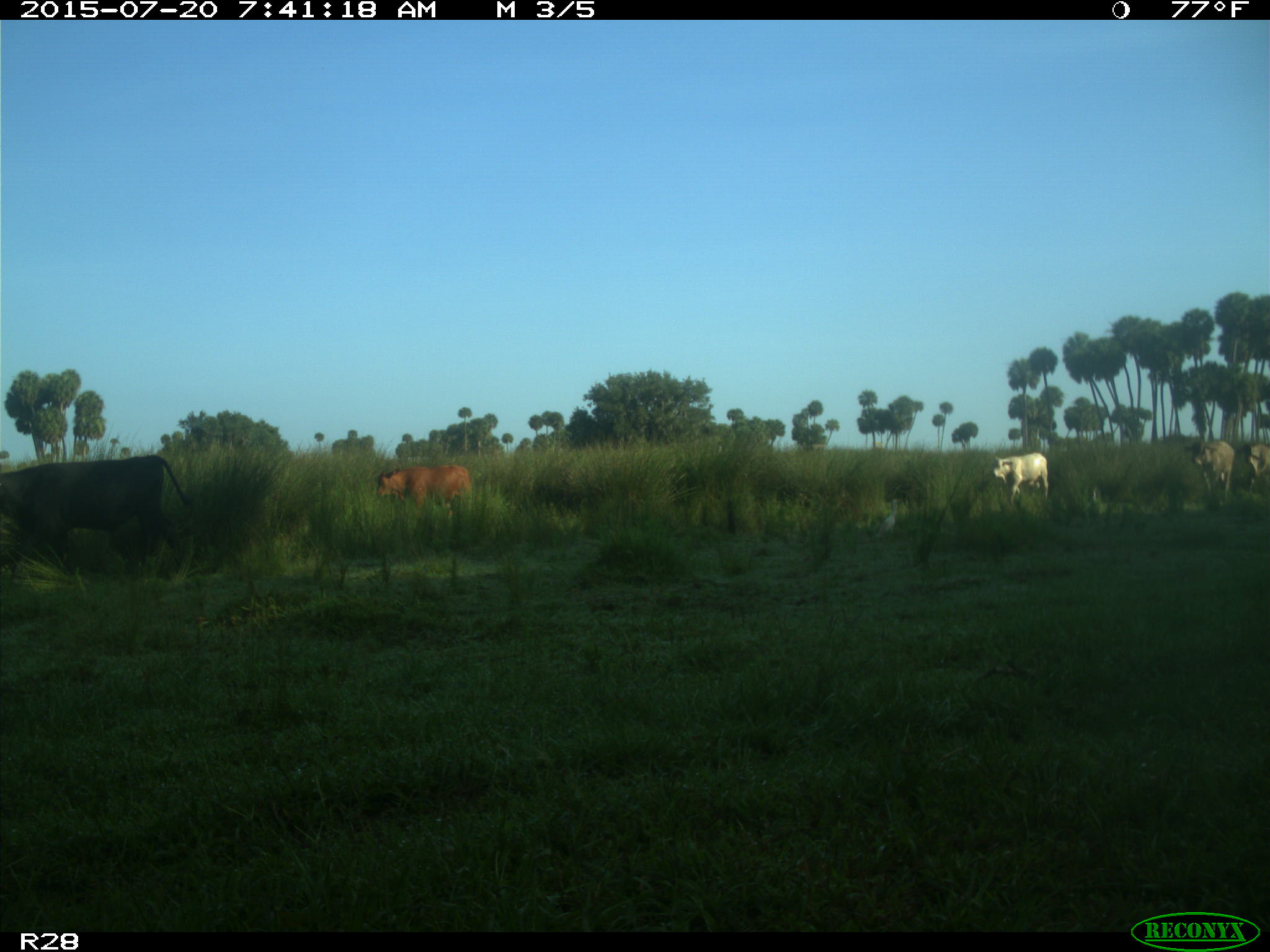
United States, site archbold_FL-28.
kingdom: Animalia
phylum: Chordata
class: Mammalia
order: Artiodactyla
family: Bovidae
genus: Bos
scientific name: Bos taurus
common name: domestic cow